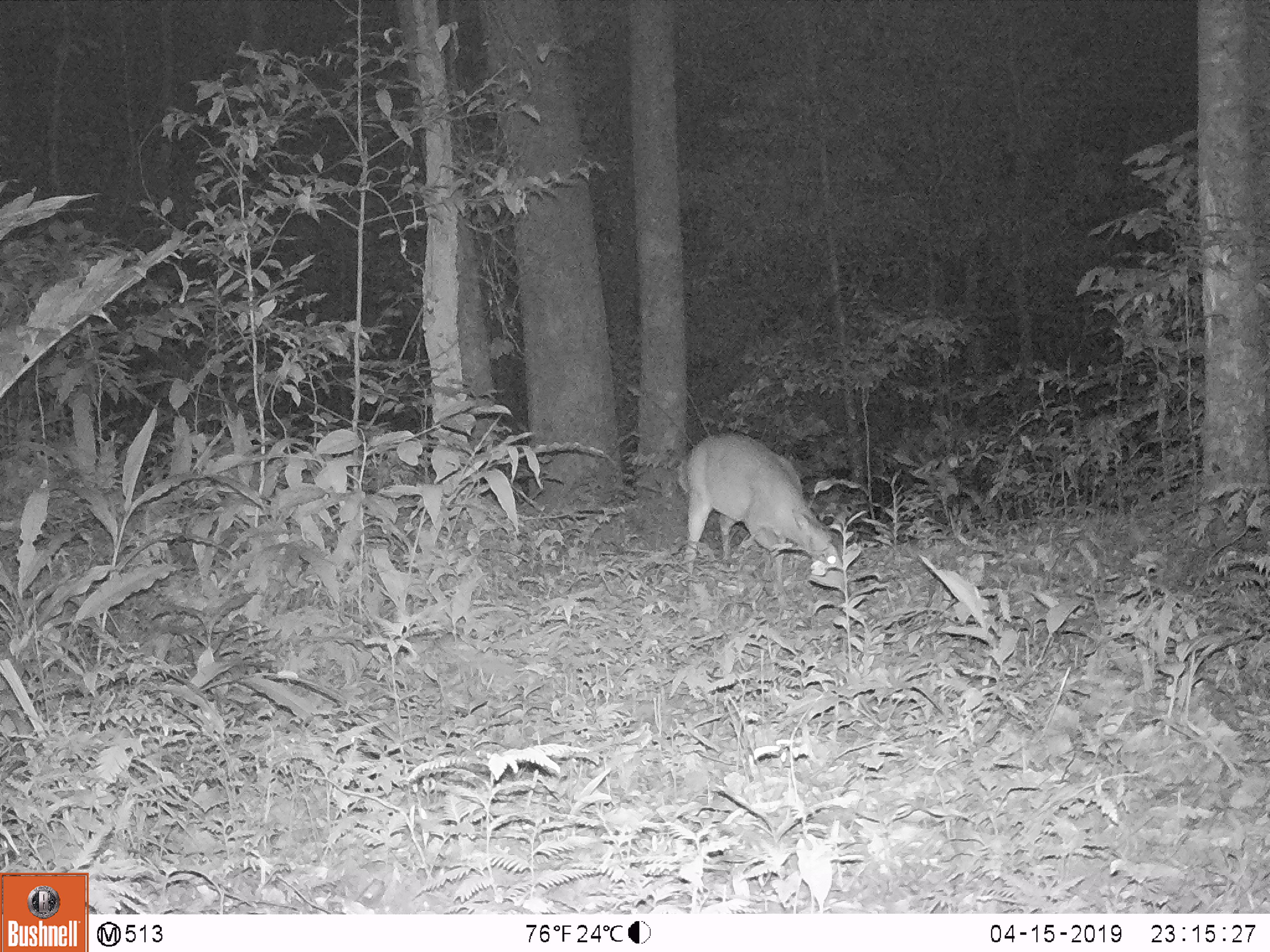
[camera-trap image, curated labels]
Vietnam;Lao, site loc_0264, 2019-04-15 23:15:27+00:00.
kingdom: Animalia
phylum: Chordata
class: Mammalia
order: Artiodactyla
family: Cervidae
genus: Muntiacus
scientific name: Muntiacus vuquangensis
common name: large-antlered muntjac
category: large antlered muntjac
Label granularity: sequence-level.